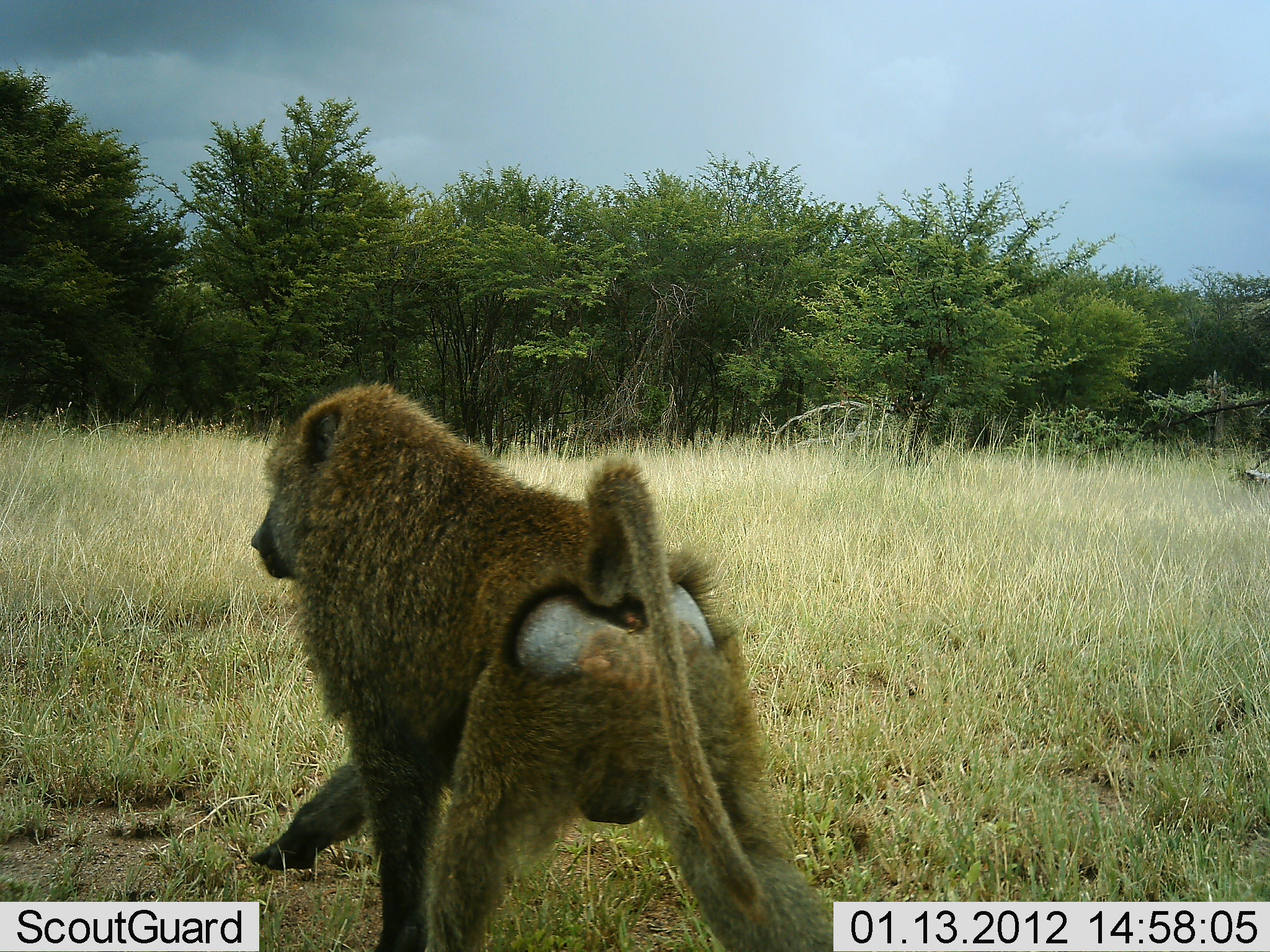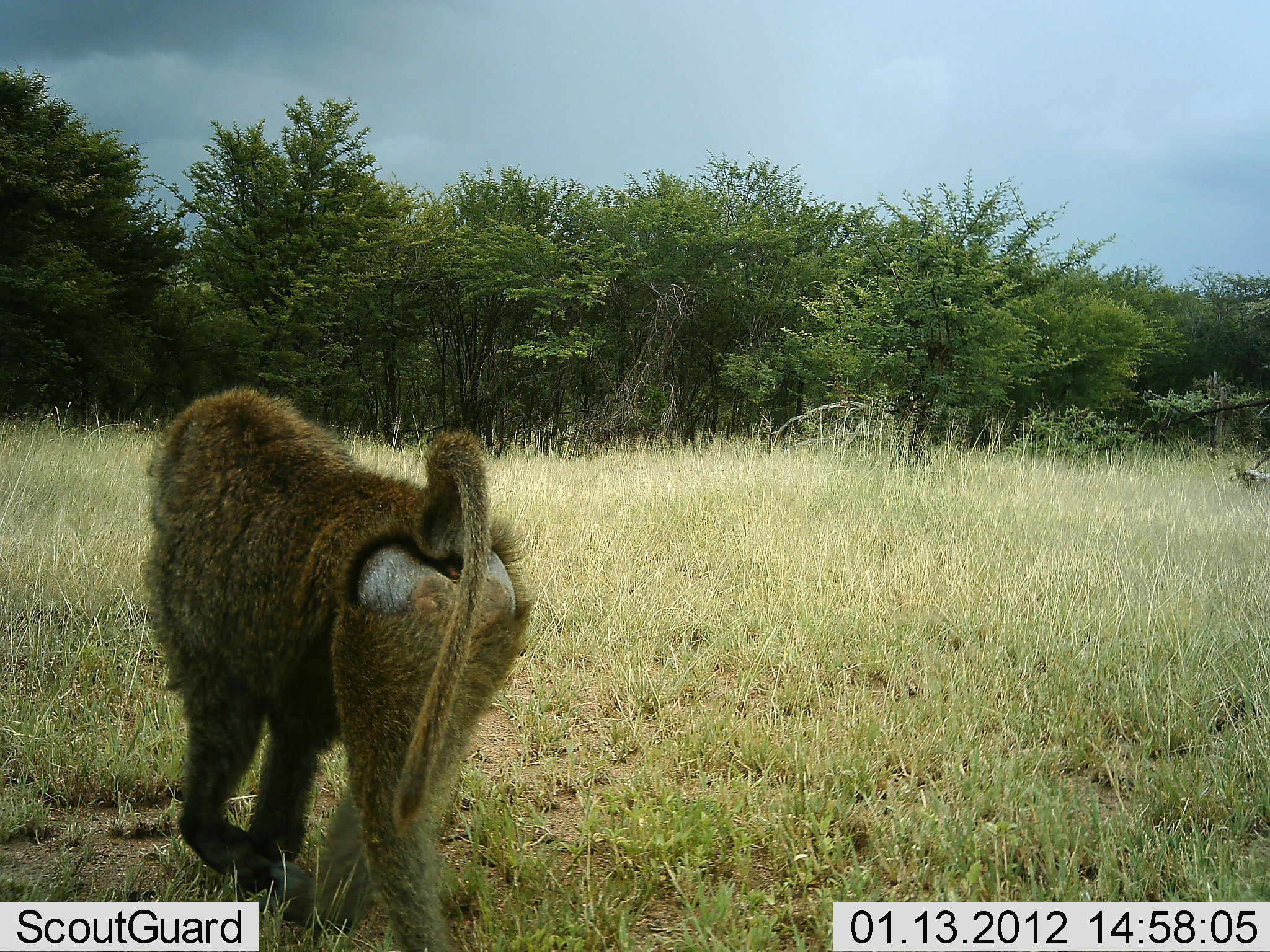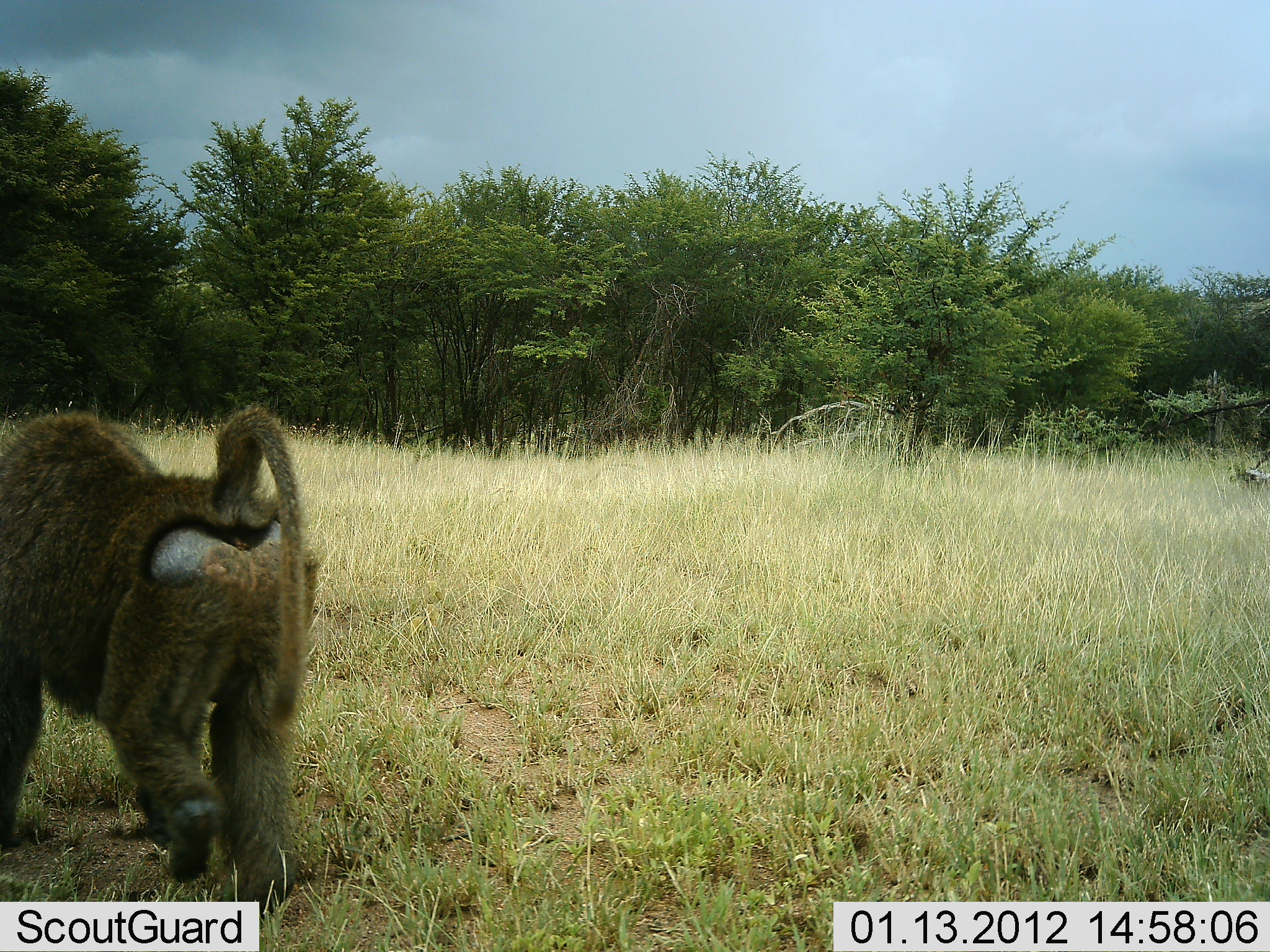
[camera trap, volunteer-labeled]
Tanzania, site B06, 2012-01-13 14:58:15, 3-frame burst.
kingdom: Animalia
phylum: Chordata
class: Mammalia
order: Primates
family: Cercopithecidae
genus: Papio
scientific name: Papio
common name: baboon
Baboon (Papio), count 1. Behavior (volunteer vote fractions): standing 0%, resting 0%, moving 100%, interacting 0%. Young present (vote fraction): 0%. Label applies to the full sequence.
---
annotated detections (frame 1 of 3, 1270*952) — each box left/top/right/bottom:
animal: 247/380/841/950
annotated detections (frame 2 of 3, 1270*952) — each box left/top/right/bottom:
animal: 143/386/532/950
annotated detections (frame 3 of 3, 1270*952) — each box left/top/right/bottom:
animal: 2/409/310/918